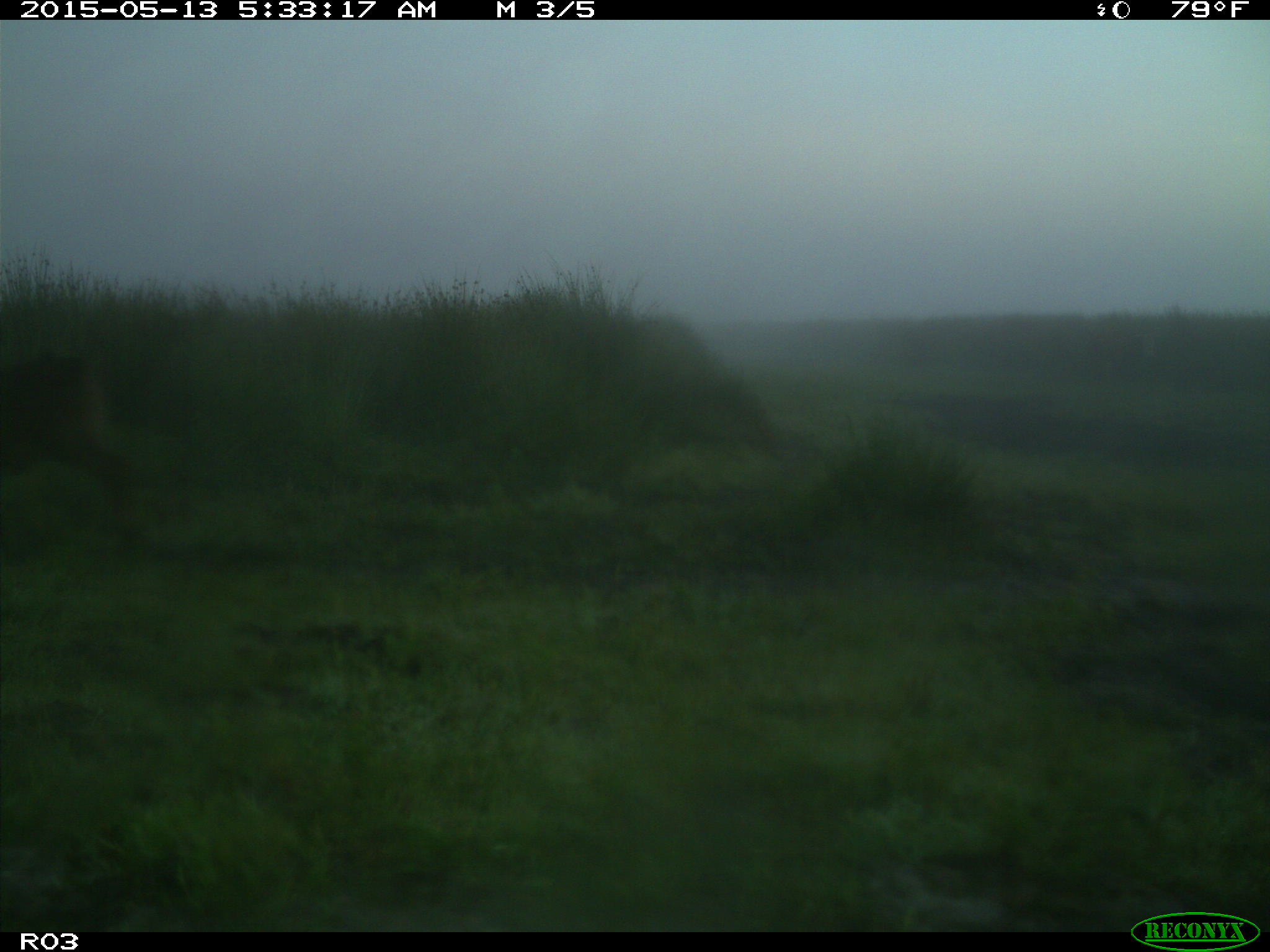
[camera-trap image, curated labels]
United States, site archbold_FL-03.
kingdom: Animalia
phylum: Chordata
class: Mammalia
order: Artiodactyla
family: Bovidae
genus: Bos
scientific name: Bos taurus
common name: domestic cow